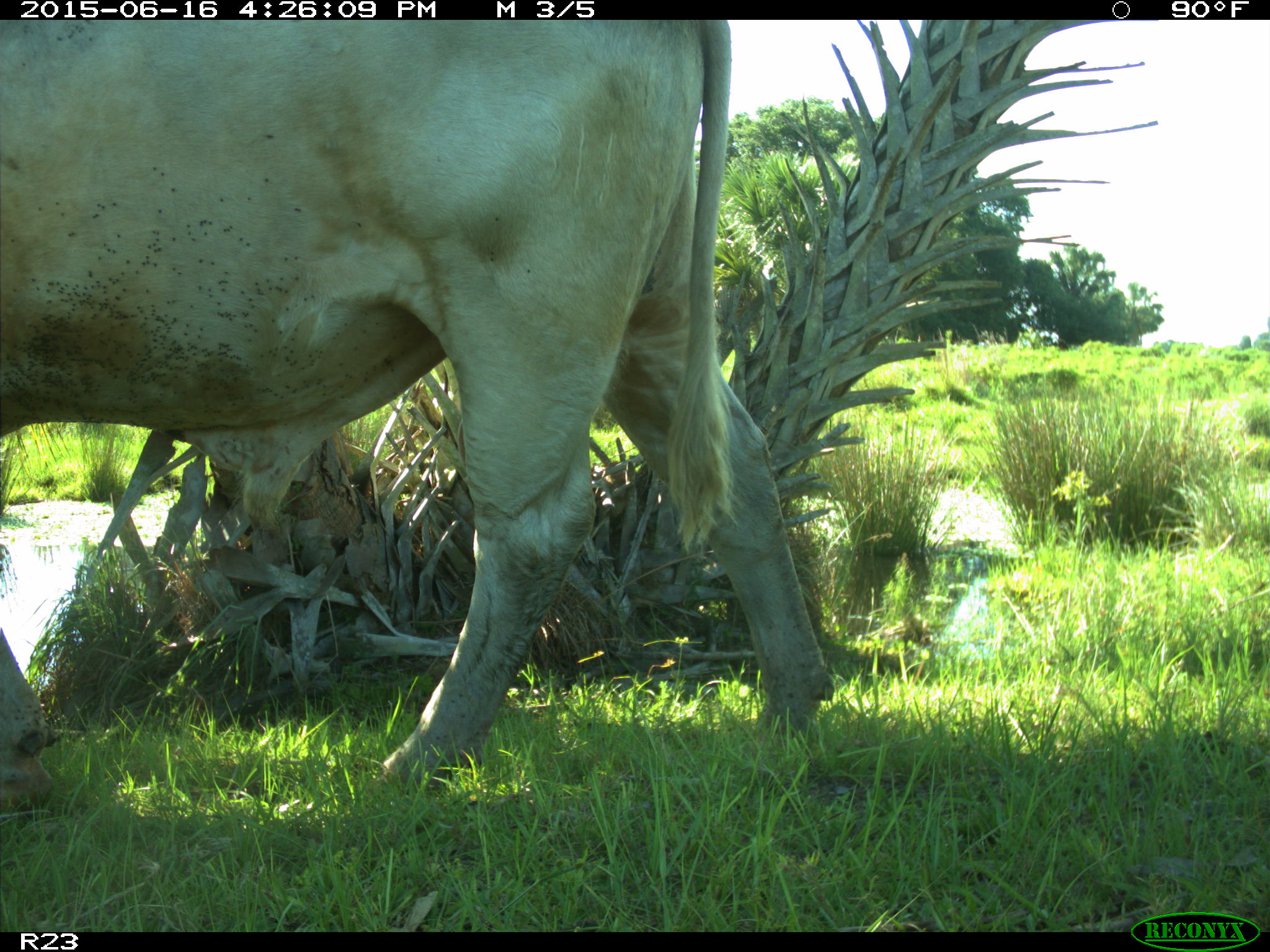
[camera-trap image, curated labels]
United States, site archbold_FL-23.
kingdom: Animalia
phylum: Chordata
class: Mammalia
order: Artiodactyla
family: Bovidae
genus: Bos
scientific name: Bos taurus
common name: domestic cow